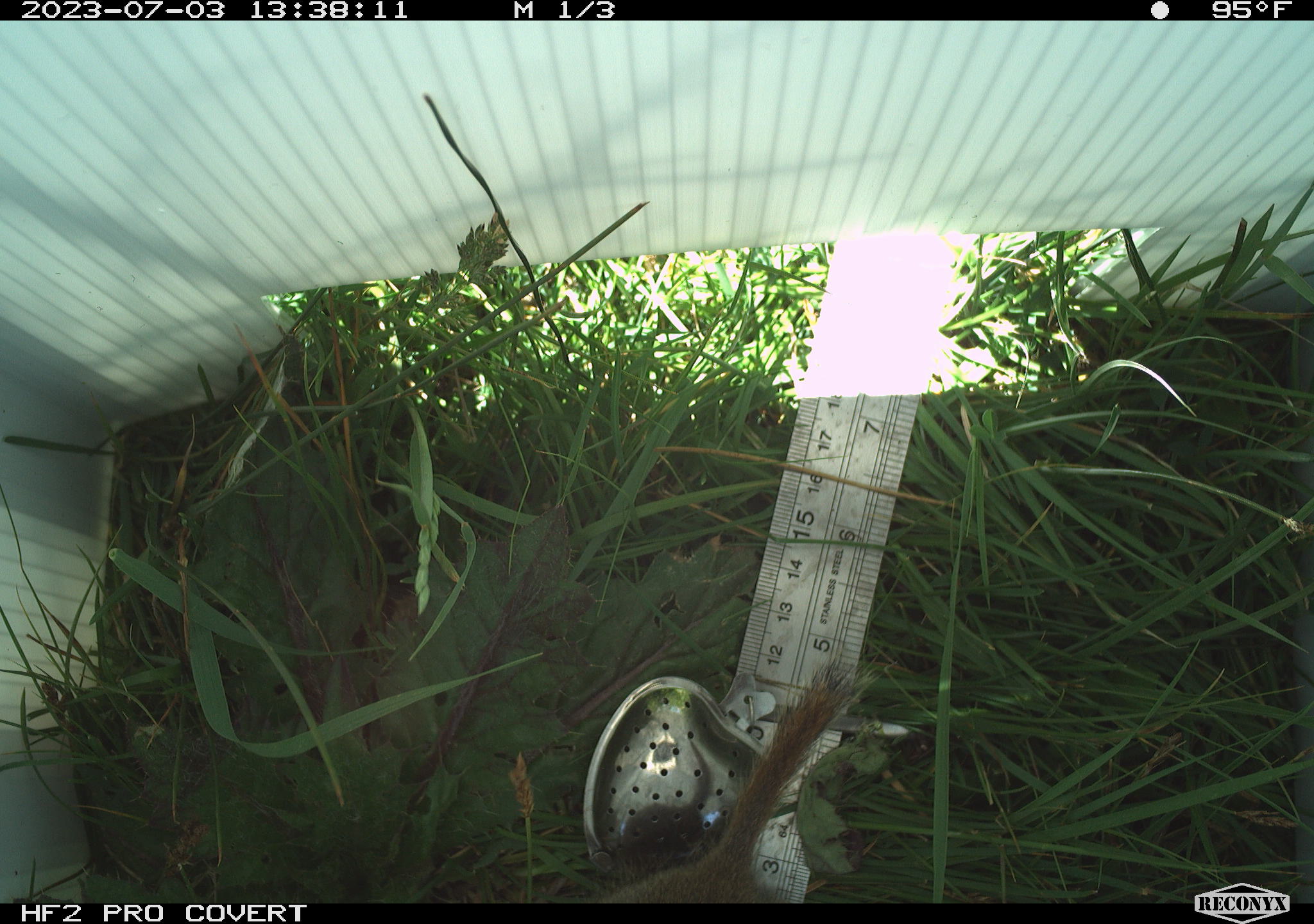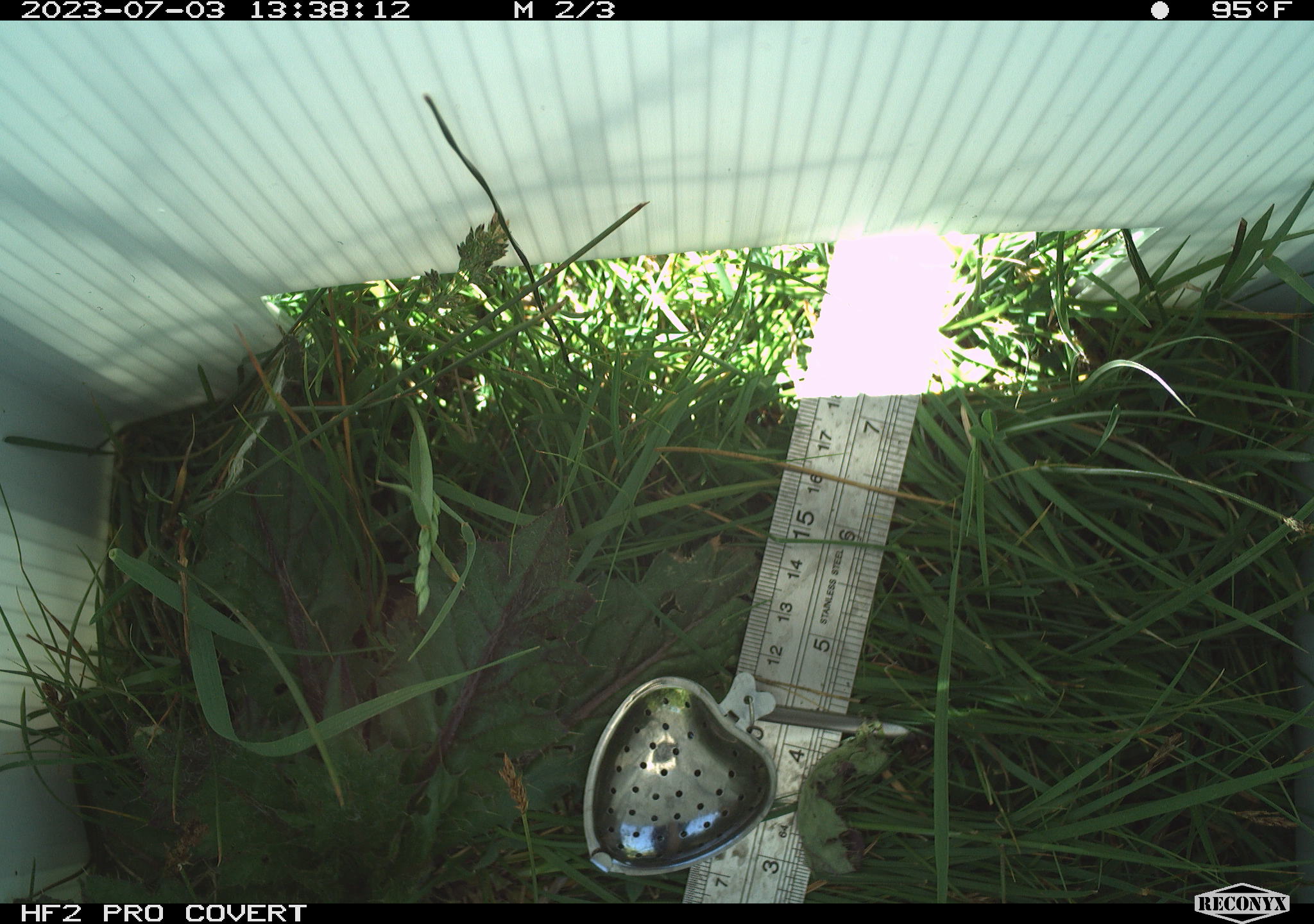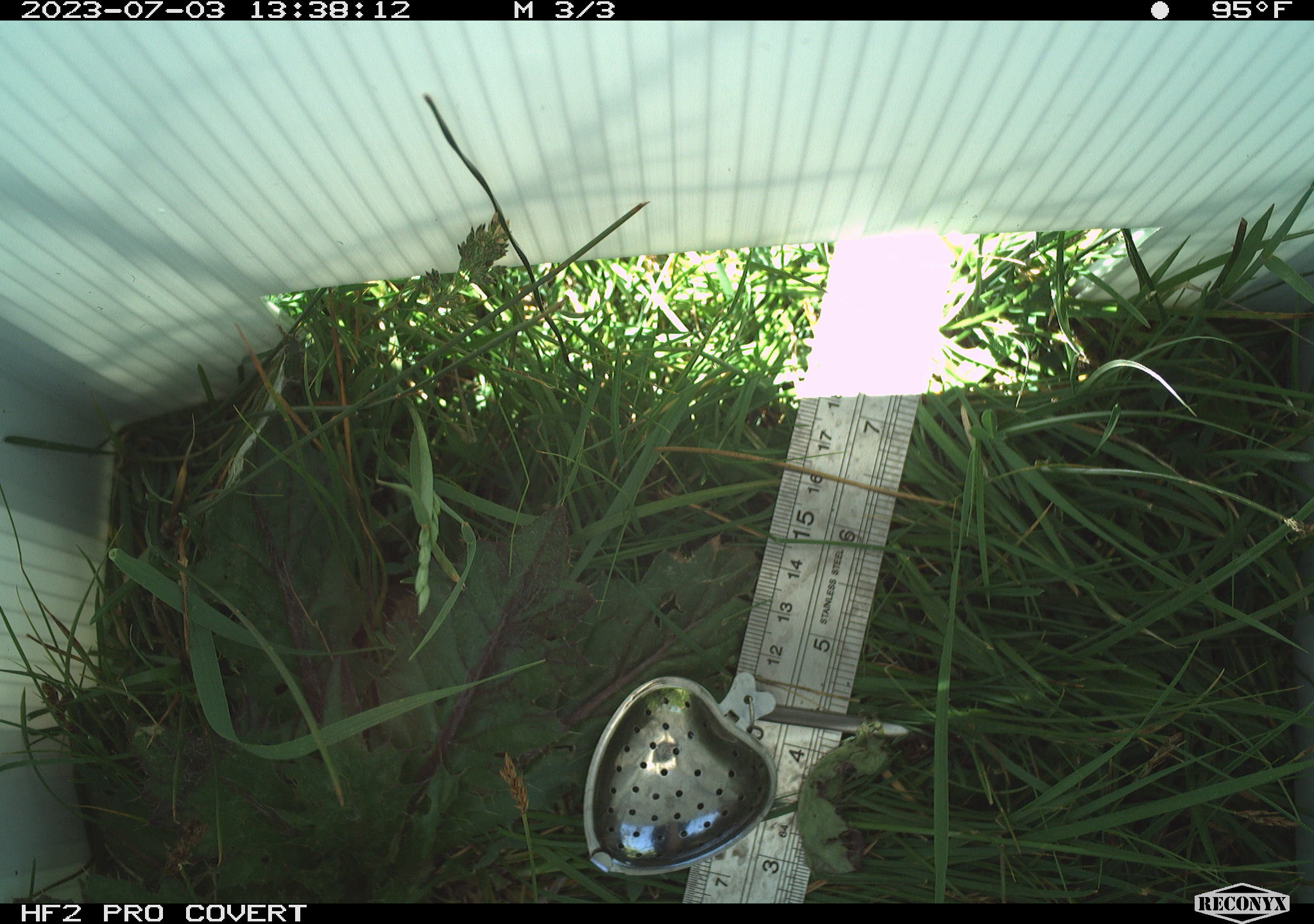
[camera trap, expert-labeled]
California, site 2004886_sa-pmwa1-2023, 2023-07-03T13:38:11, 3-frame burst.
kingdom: Animalia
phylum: Chordata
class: Mammalia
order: Rodentia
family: Sciuridae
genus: Urocitellus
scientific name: Urocitellus beldingi beldingi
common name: belding's ground squirrel